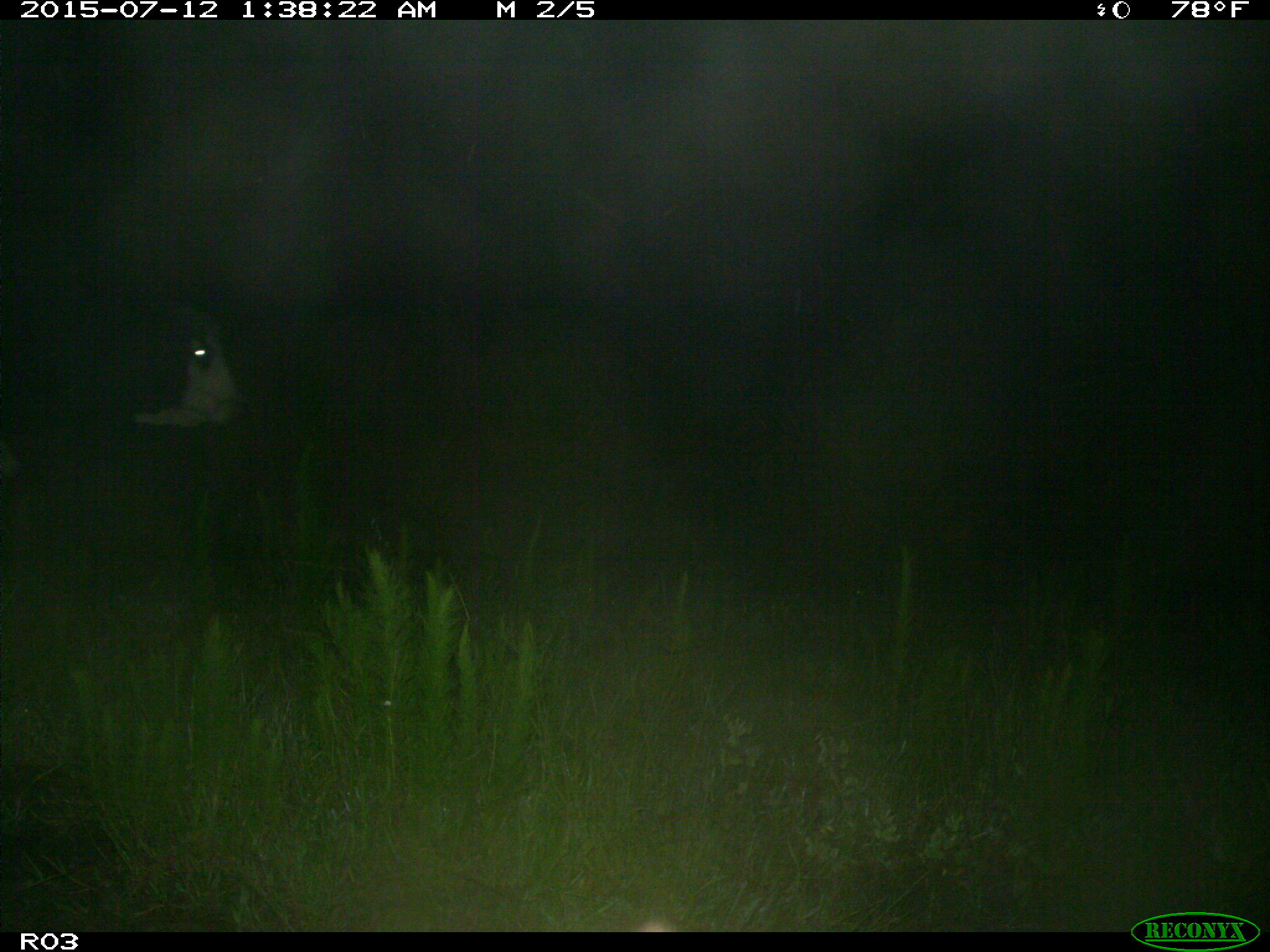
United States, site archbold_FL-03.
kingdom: Animalia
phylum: Chordata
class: Mammalia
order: Artiodactyla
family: Bovidae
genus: Bos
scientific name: Bos taurus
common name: domestic cow